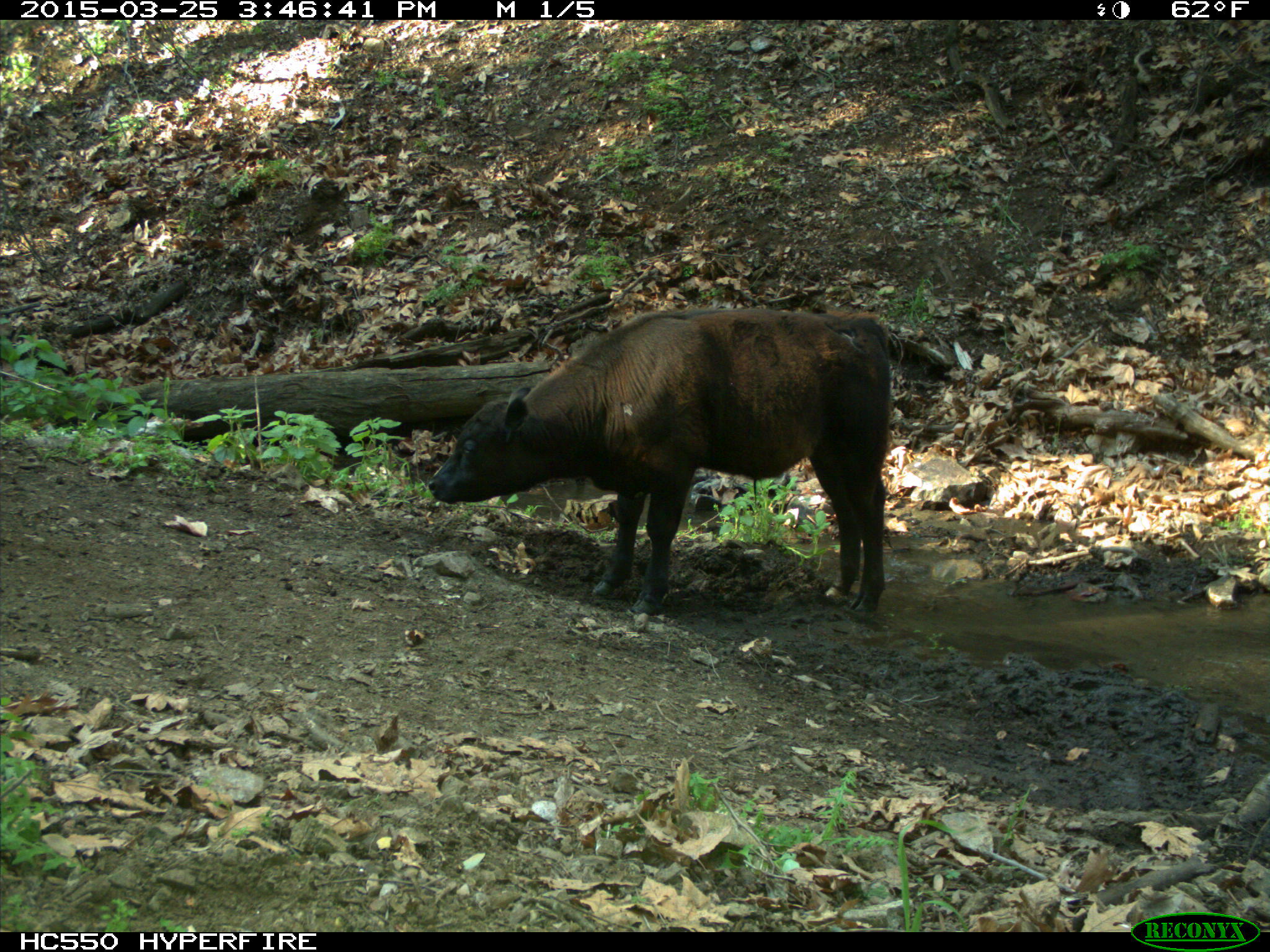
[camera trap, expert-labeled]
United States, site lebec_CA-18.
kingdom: Animalia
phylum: Chordata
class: Mammalia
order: Artiodactyla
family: Bovidae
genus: Bos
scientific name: Bos taurus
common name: domestic cow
Bos taurus (domestic cow).